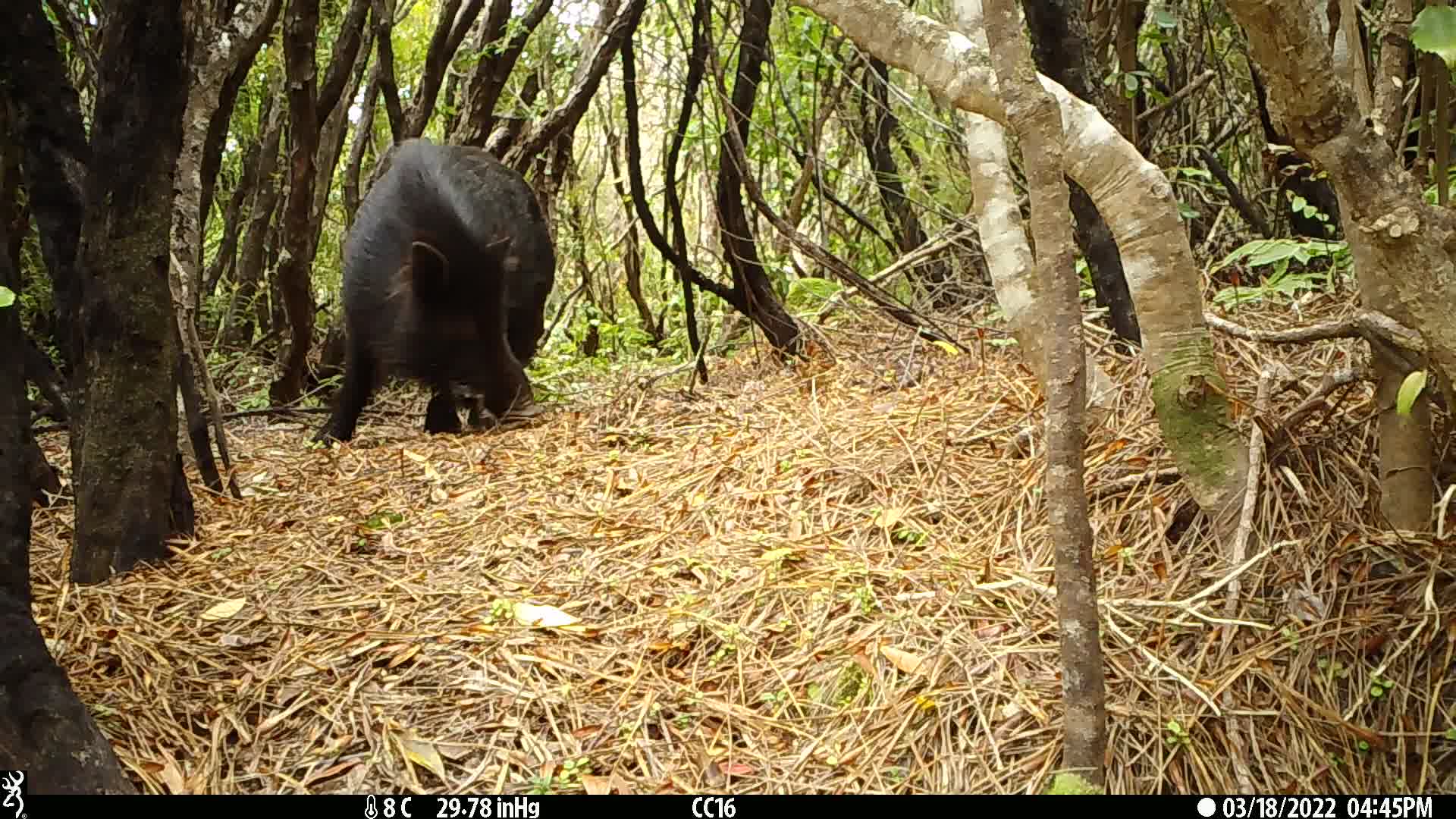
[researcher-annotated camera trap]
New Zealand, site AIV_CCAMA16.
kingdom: Animalia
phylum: Chordata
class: Mammalia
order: Artiodactyla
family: Suidae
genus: Sus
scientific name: Sus scrofa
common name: pig